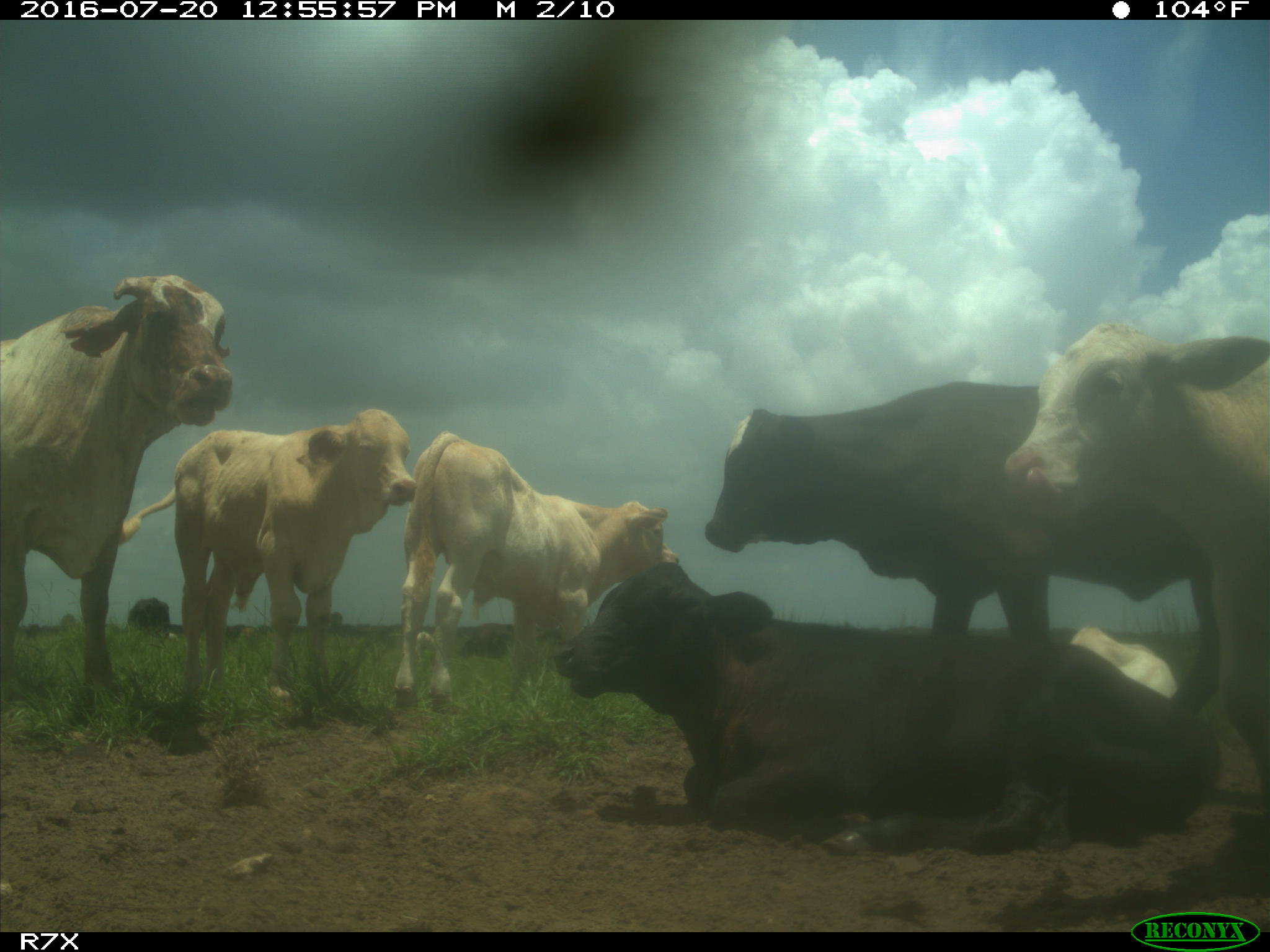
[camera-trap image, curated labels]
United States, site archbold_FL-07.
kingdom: Animalia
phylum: Chordata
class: Mammalia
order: Artiodactyla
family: Bovidae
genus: Bos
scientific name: Bos taurus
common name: domestic cow